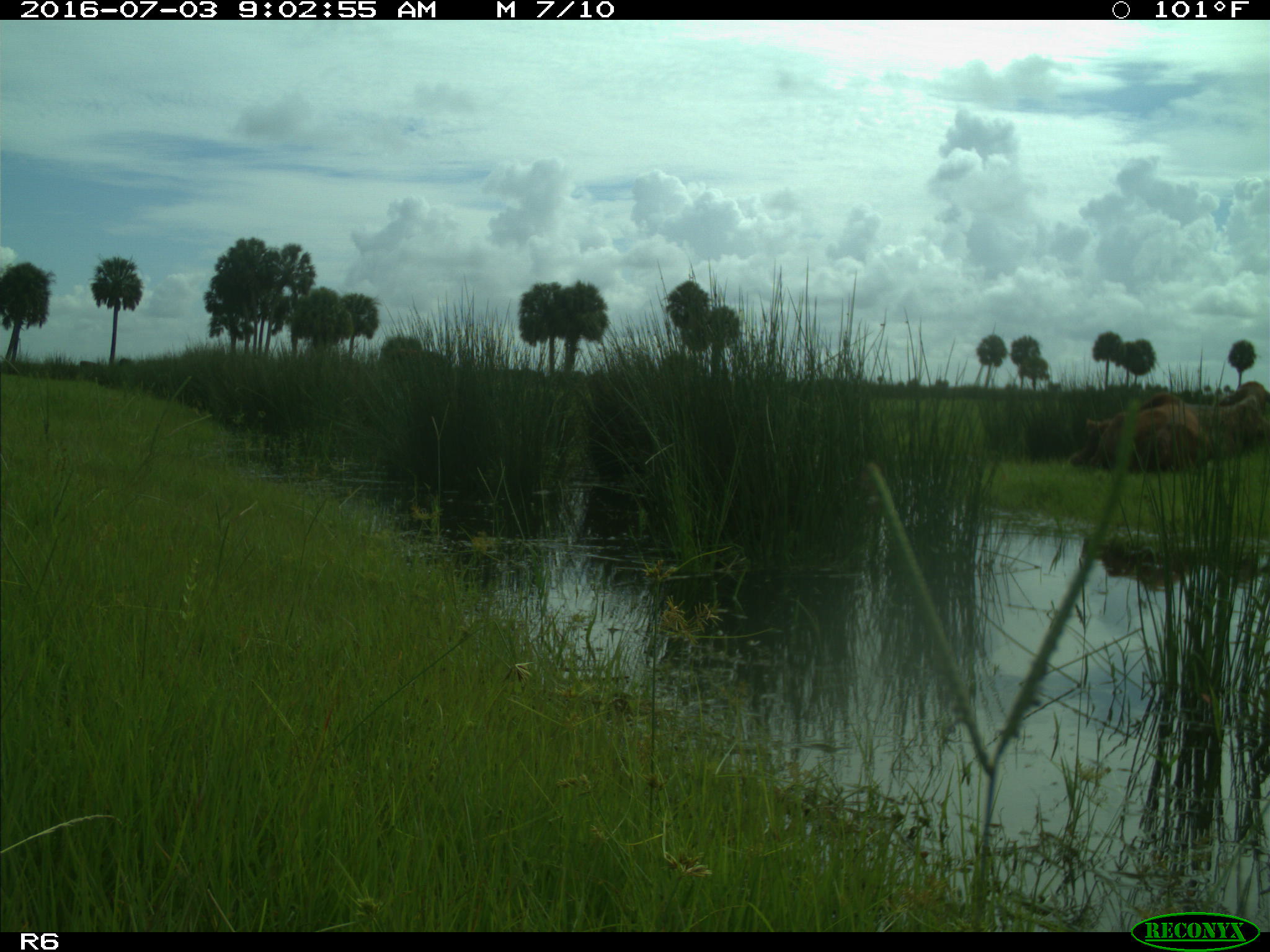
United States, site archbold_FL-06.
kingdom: Animalia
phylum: Chordata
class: Mammalia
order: Artiodactyla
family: Bovidae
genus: Bos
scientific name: Bos taurus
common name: domestic cow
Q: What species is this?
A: Bos taurus (domestic cow).